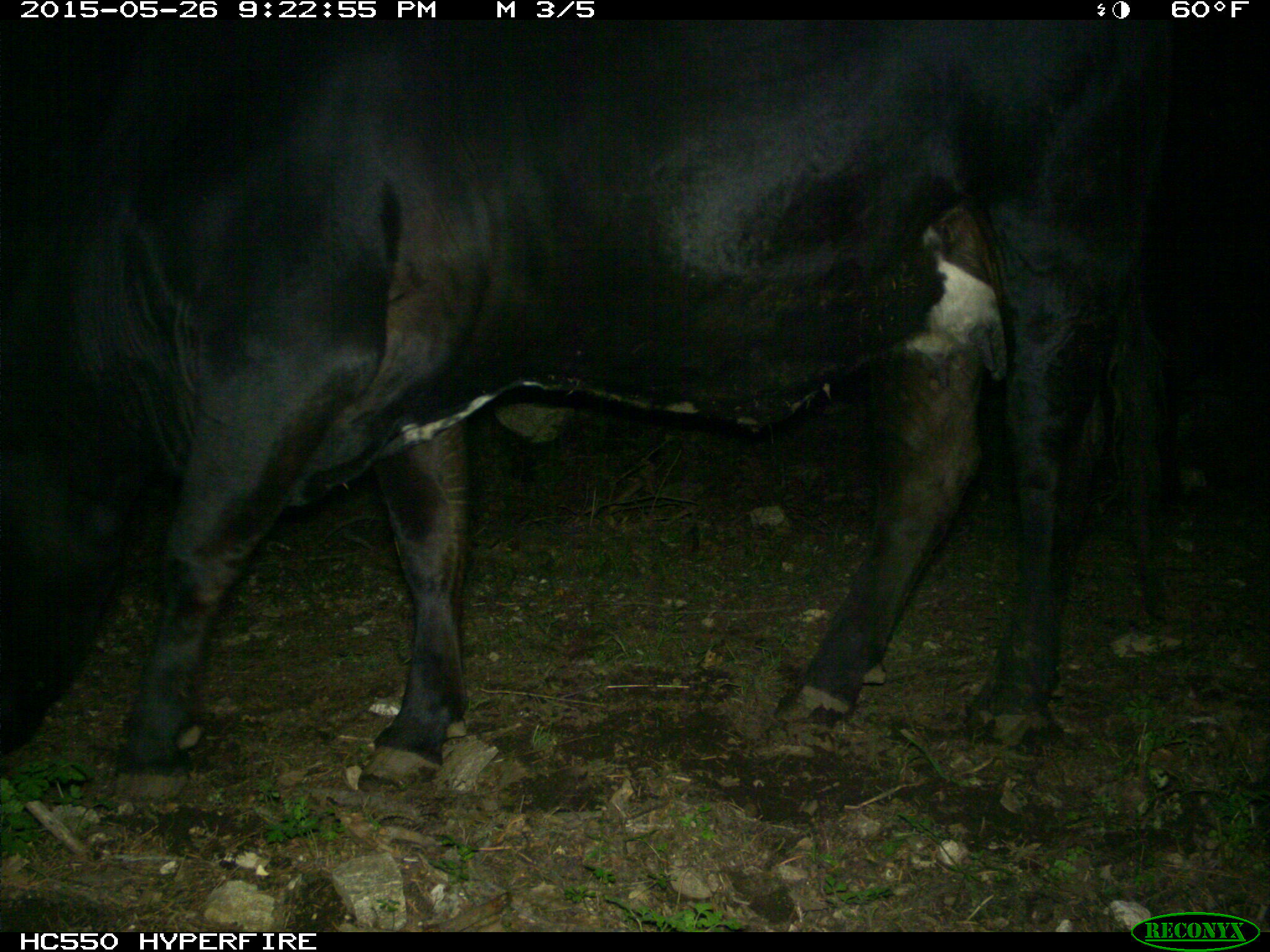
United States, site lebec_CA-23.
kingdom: Animalia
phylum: Chordata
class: Mammalia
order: Artiodactyla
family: Bovidae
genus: Bos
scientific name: Bos taurus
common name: domestic cow